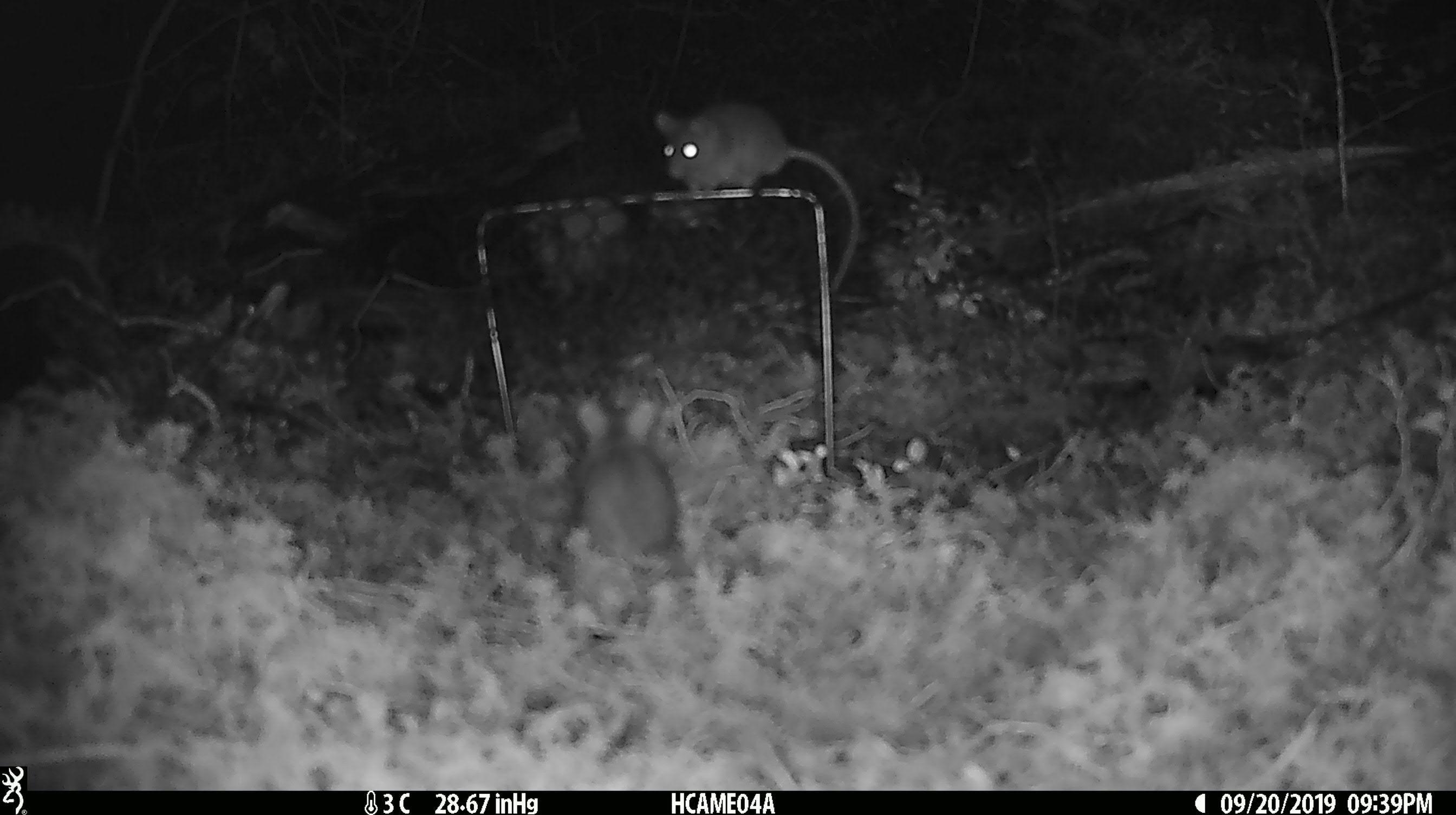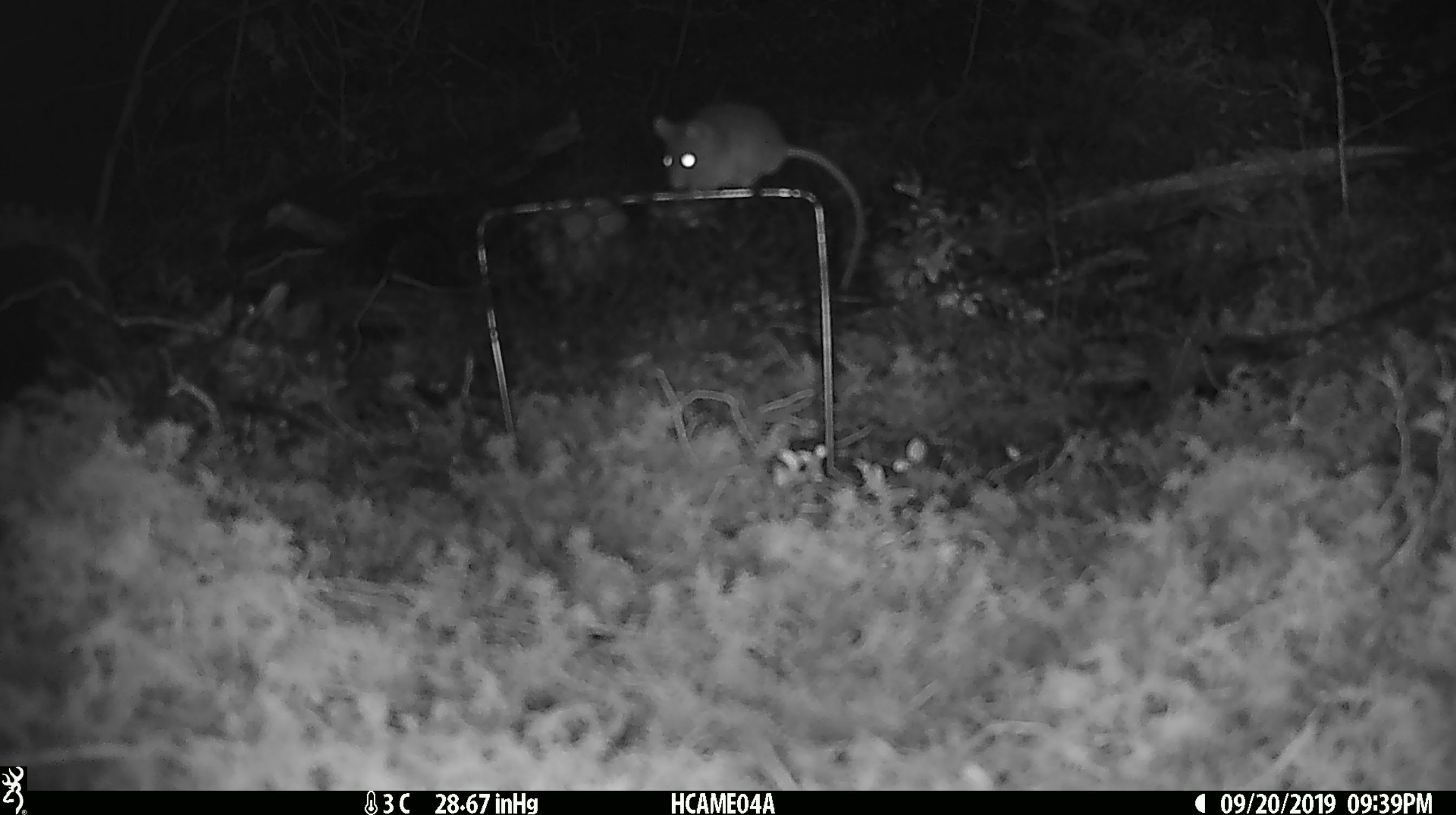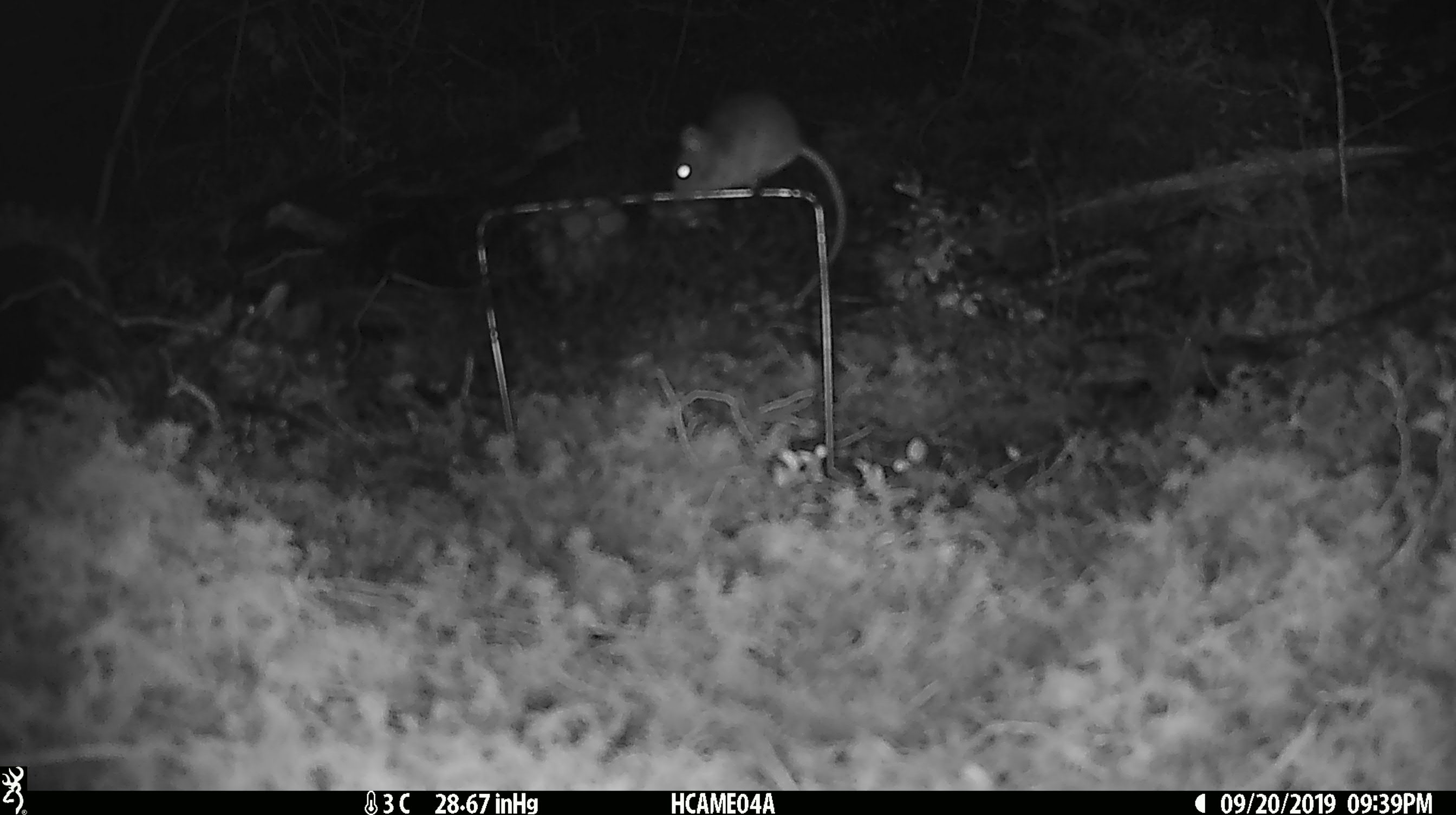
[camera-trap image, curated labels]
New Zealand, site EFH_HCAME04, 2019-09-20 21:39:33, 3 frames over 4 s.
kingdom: Animalia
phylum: Chordata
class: Mammalia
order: Rodentia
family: Muridae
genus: Mus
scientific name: Mus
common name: mouse